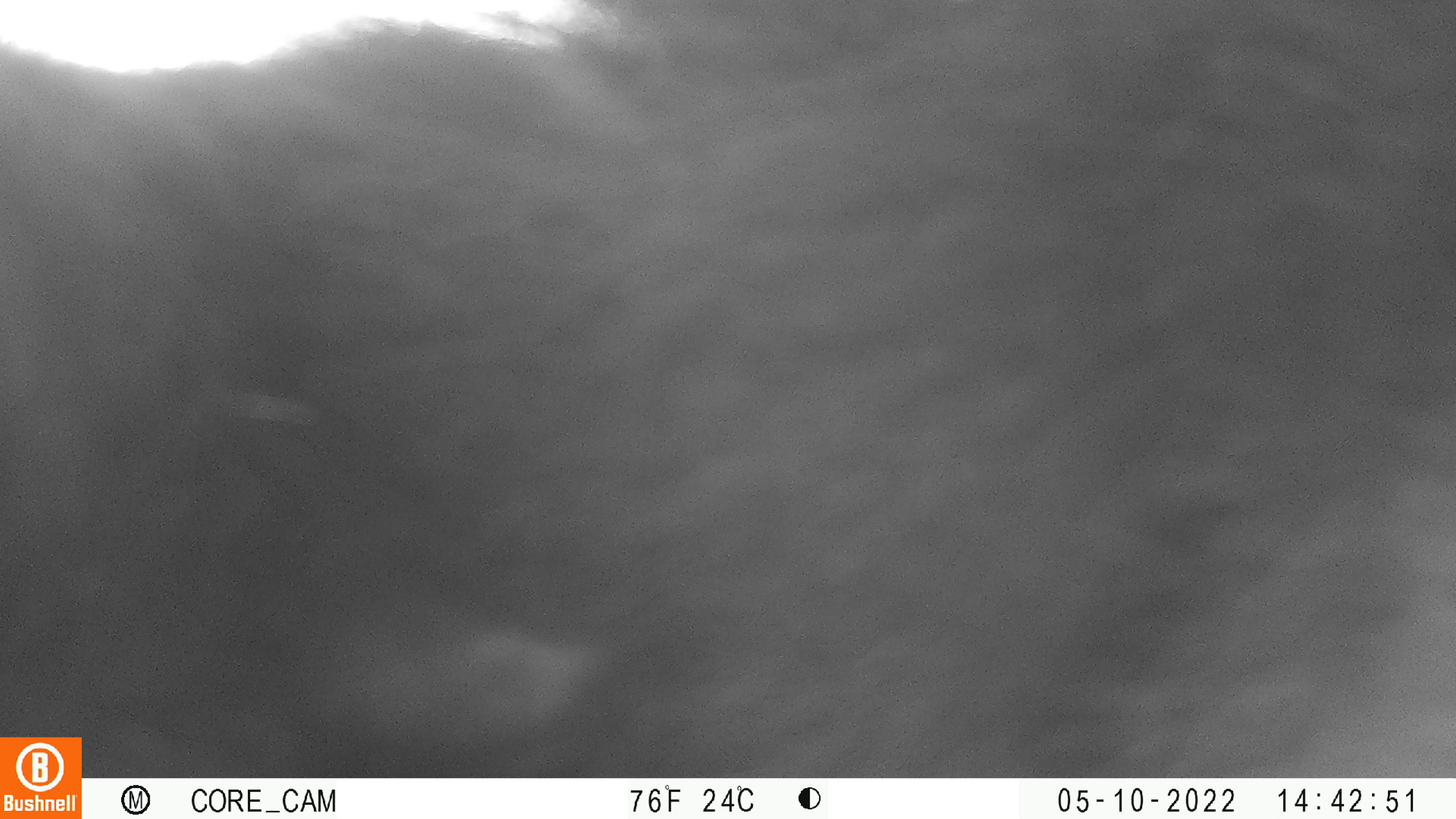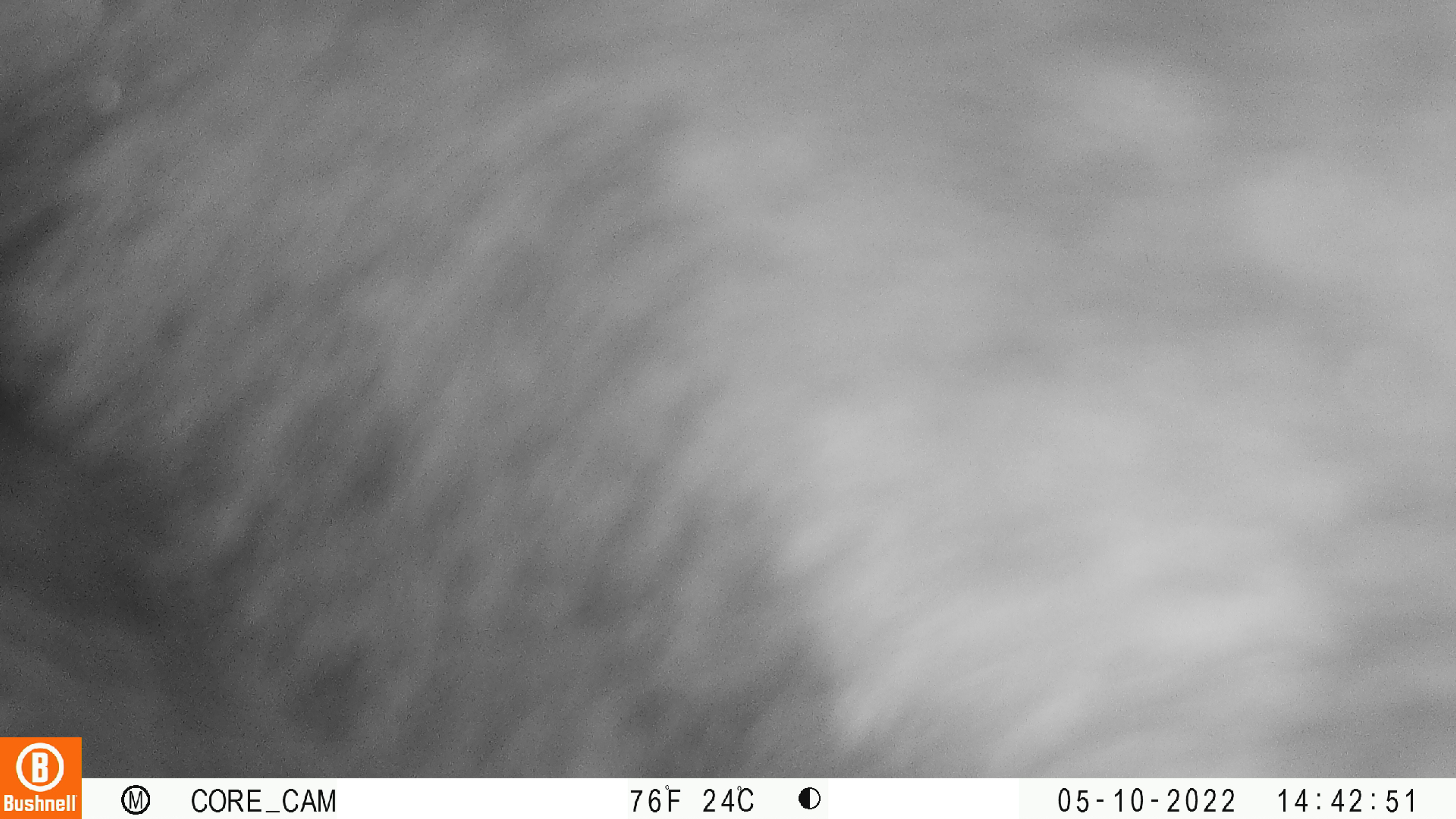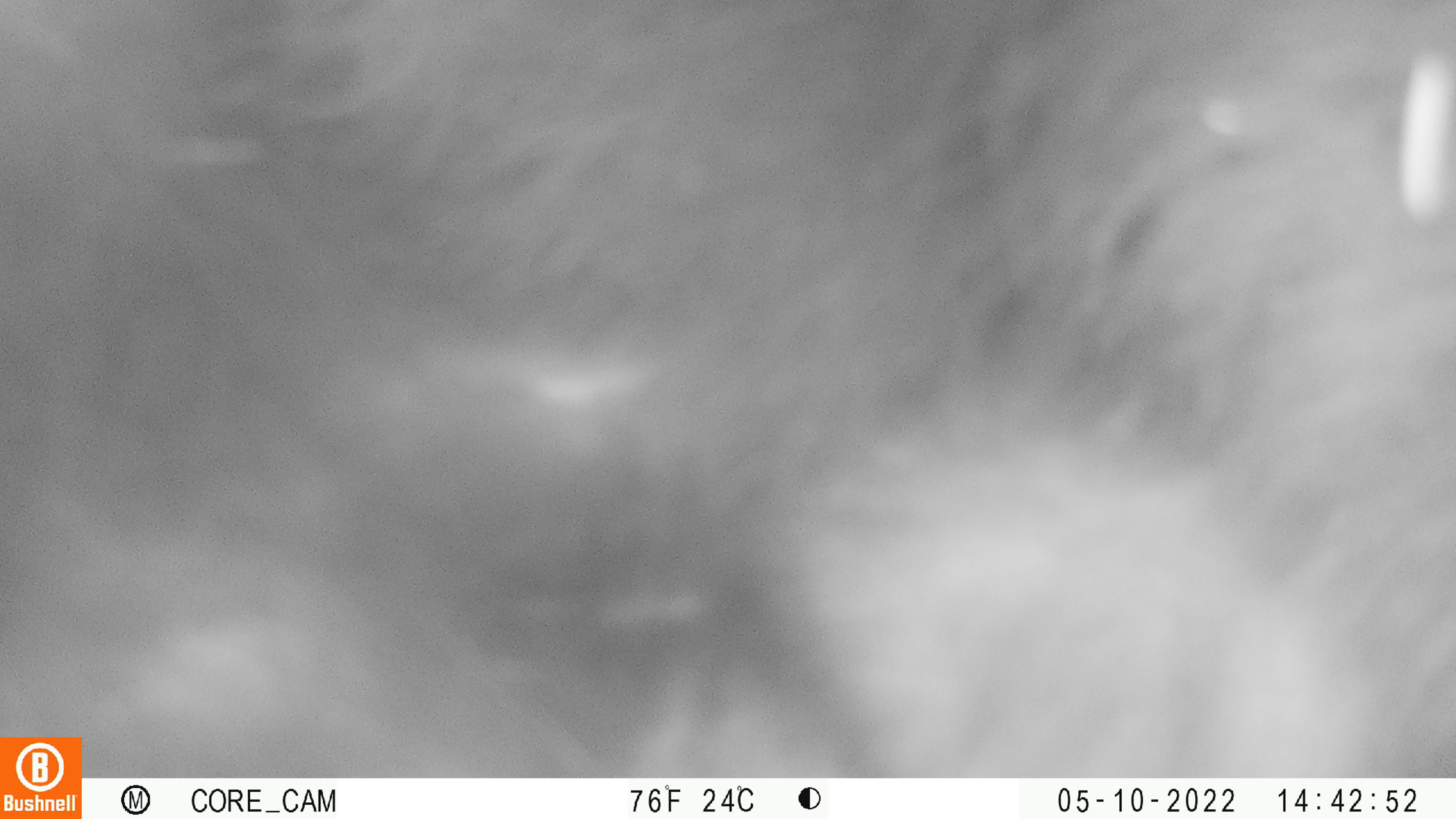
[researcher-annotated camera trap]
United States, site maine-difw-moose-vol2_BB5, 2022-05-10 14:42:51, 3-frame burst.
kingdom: Animalia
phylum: Chordata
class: Mammalia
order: Carnivora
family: Ursidae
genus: Ursus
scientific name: Ursus americanus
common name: black bear